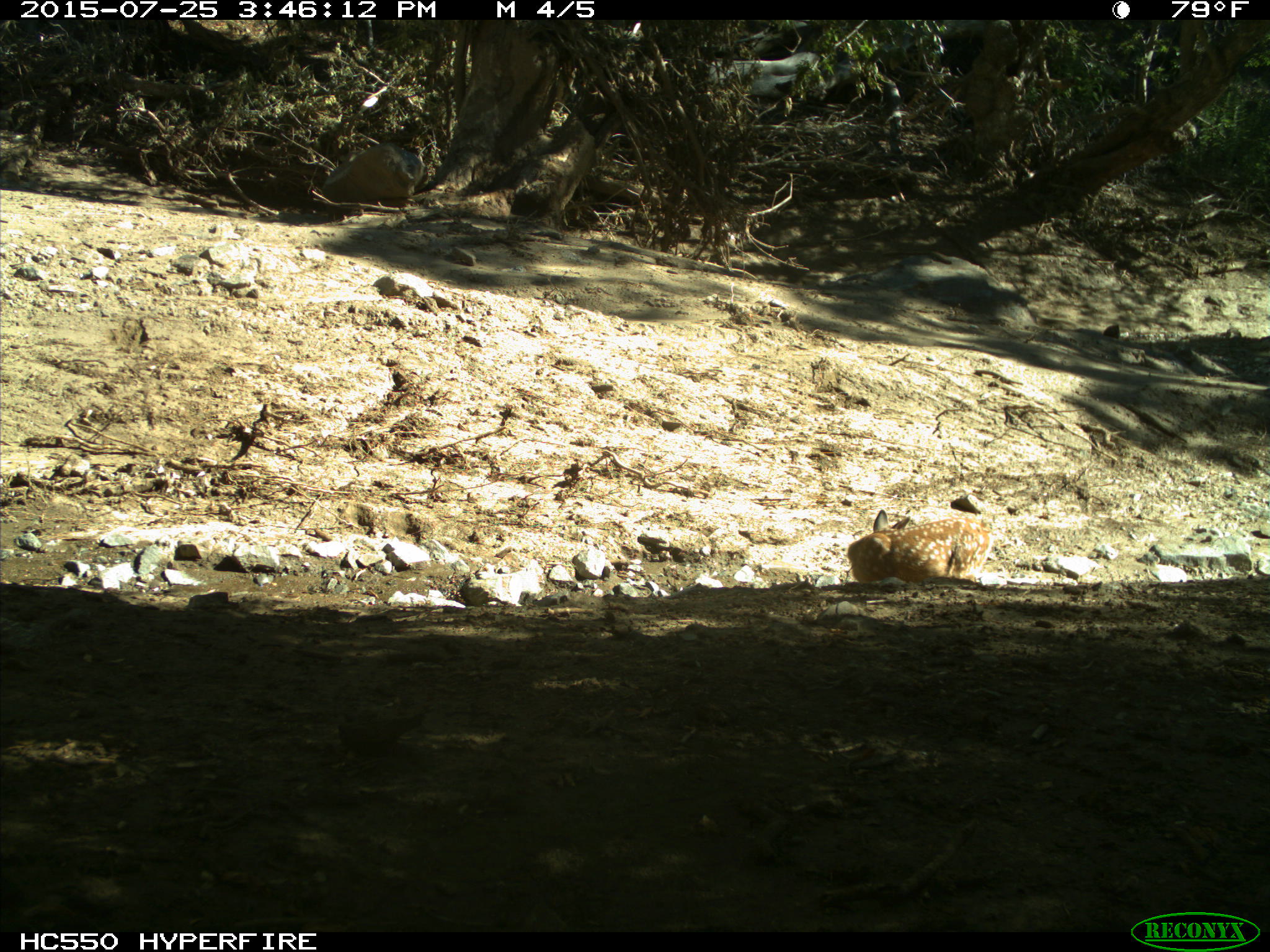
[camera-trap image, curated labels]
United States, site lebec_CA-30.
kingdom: Animalia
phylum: Chordata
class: Mammalia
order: Artiodactyla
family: Cervidae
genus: Odocoileus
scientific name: Odocoileus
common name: deer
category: unidentified deer